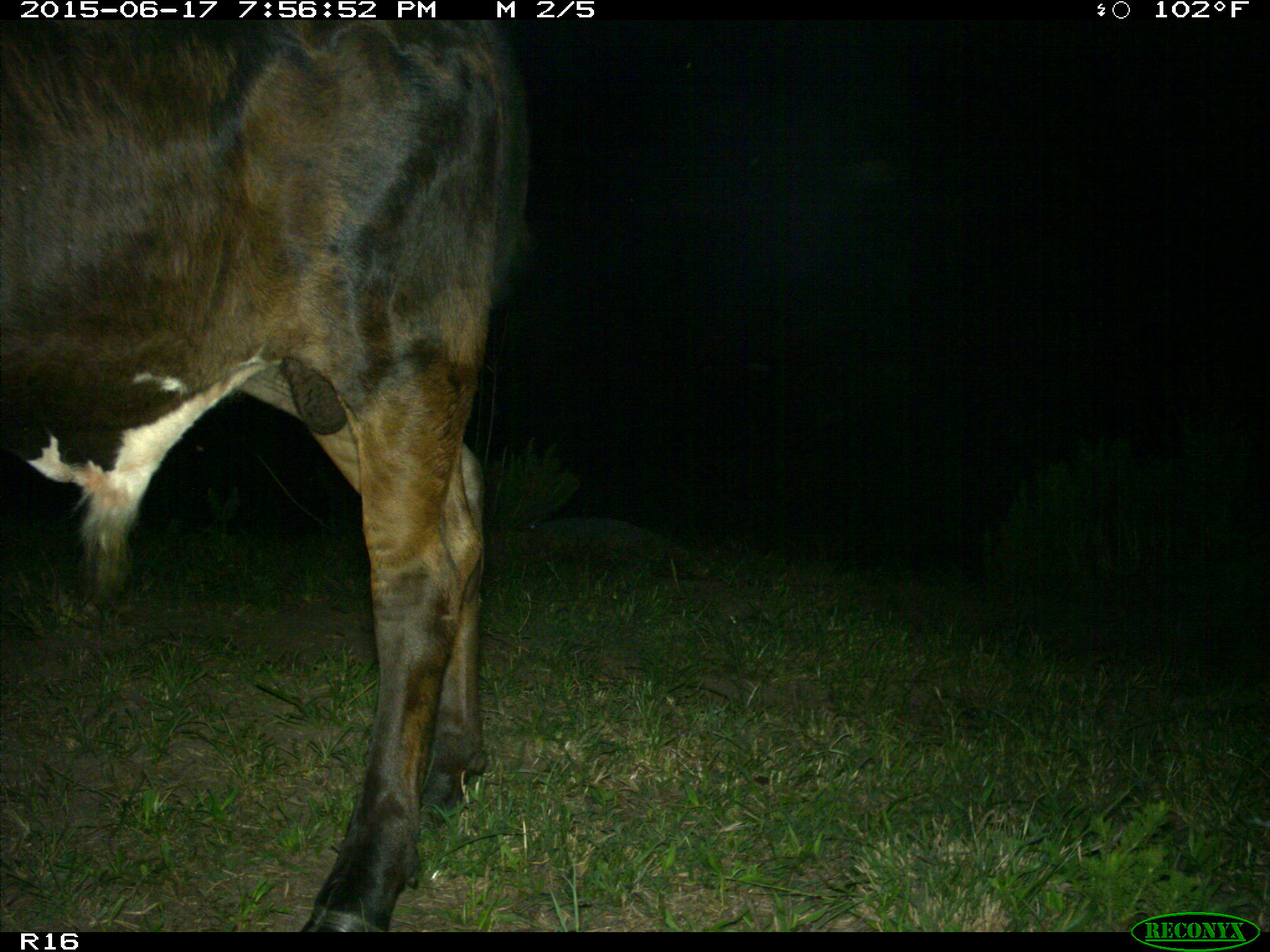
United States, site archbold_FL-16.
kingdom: Animalia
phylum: Chordata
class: Mammalia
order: Artiodactyla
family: Bovidae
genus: Bos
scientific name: Bos taurus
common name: domestic cow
Bos taurus (domestic cow).